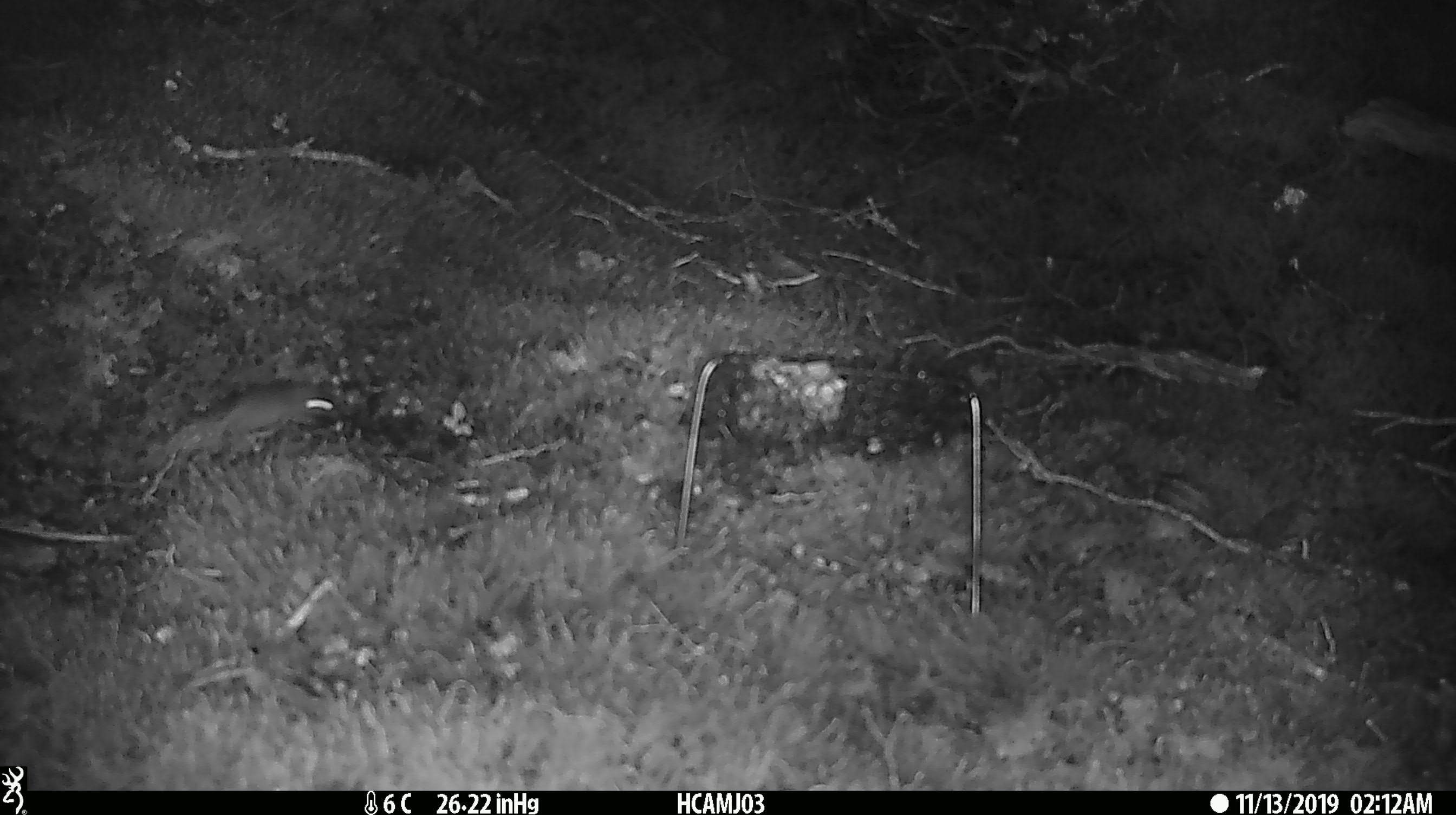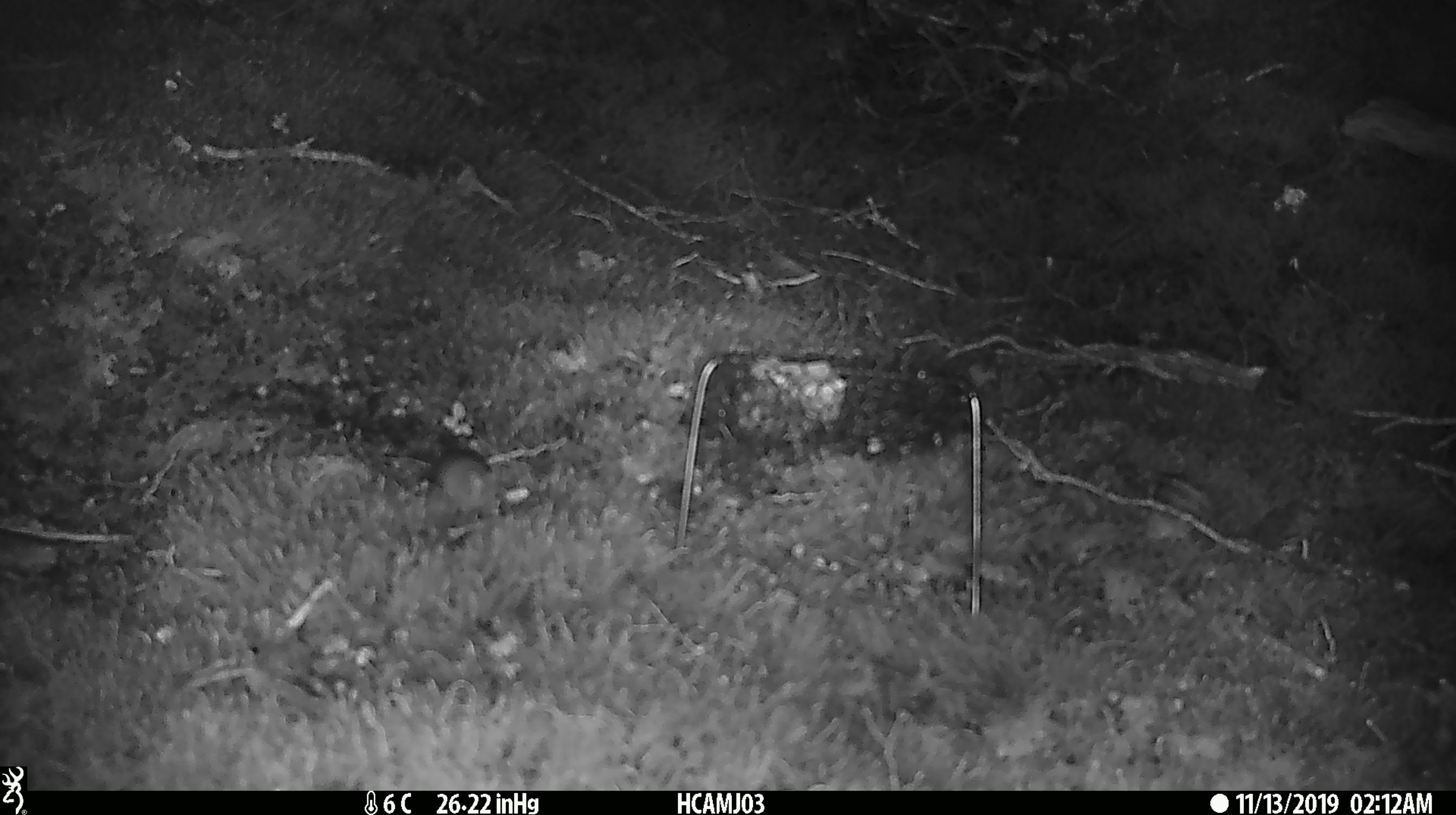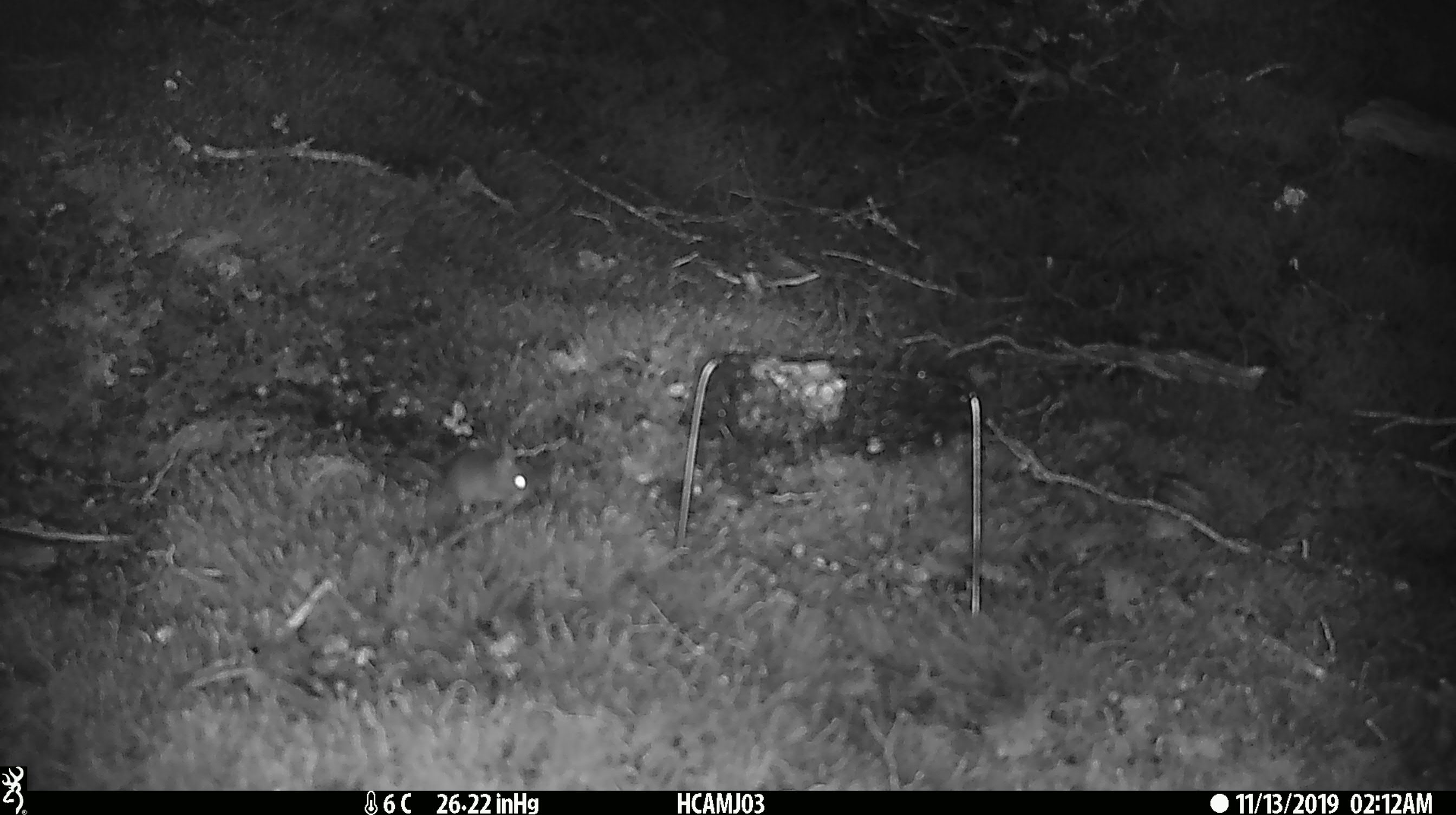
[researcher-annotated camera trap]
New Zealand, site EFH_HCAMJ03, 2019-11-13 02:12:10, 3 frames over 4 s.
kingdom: Animalia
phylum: Chordata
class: Mammalia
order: Rodentia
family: Muridae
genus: Mus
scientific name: Mus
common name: mouse